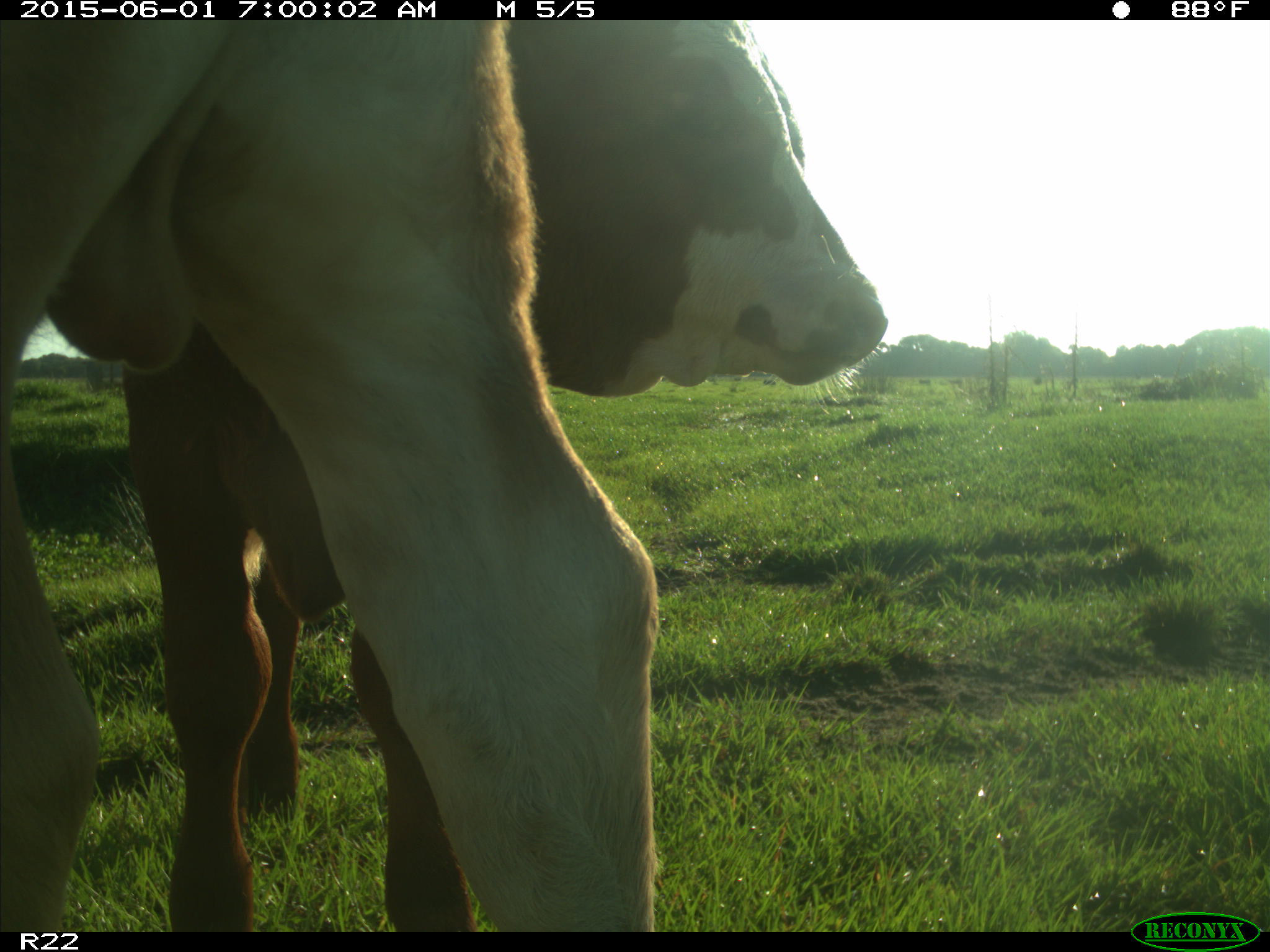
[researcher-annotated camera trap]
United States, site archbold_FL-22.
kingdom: Animalia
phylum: Chordata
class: Mammalia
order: Artiodactyla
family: Bovidae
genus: Bos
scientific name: Bos taurus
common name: domestic cow